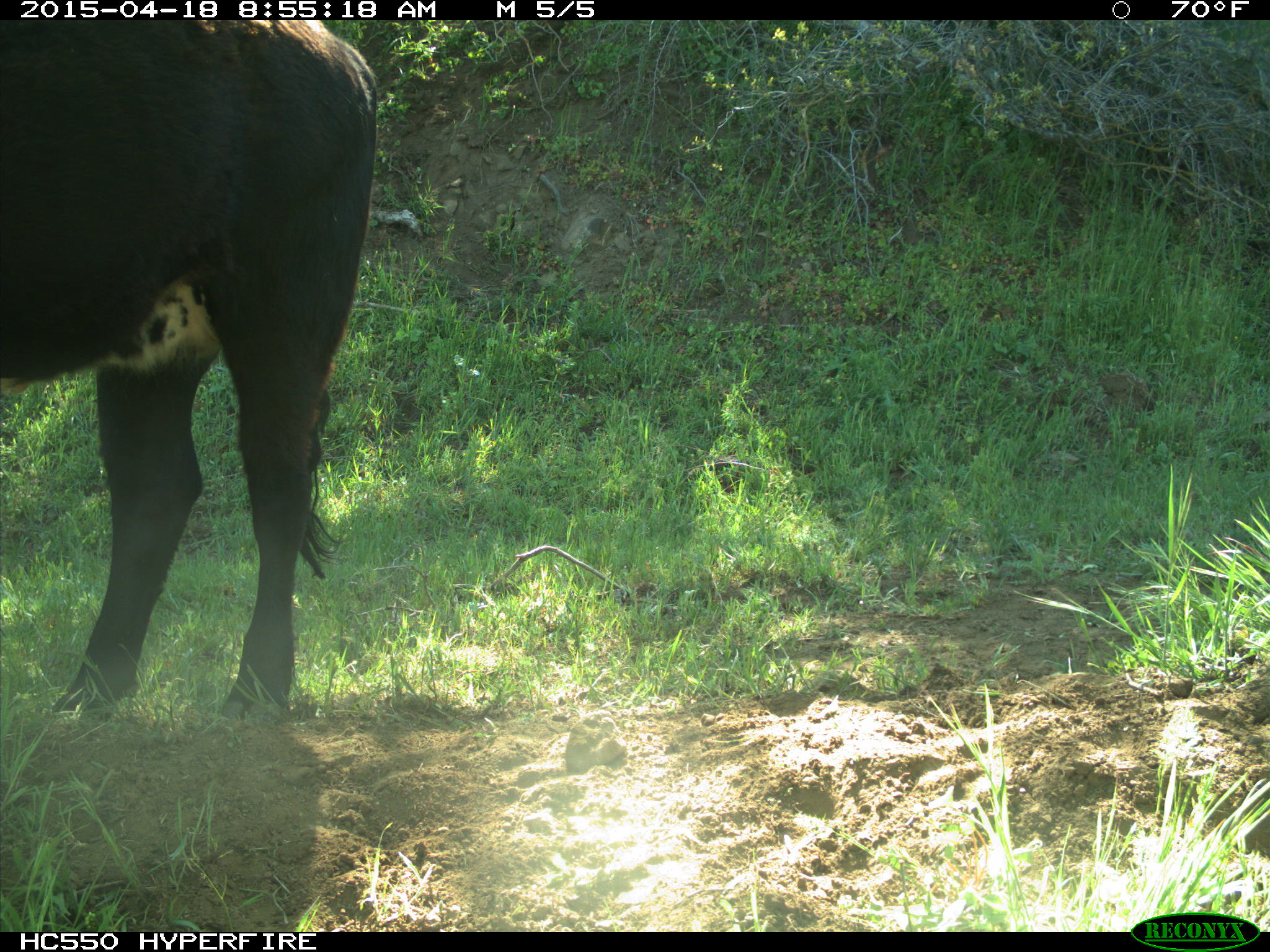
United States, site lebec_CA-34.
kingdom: Animalia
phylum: Chordata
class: Mammalia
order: Artiodactyla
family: Bovidae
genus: Bos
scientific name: Bos taurus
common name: domestic cow